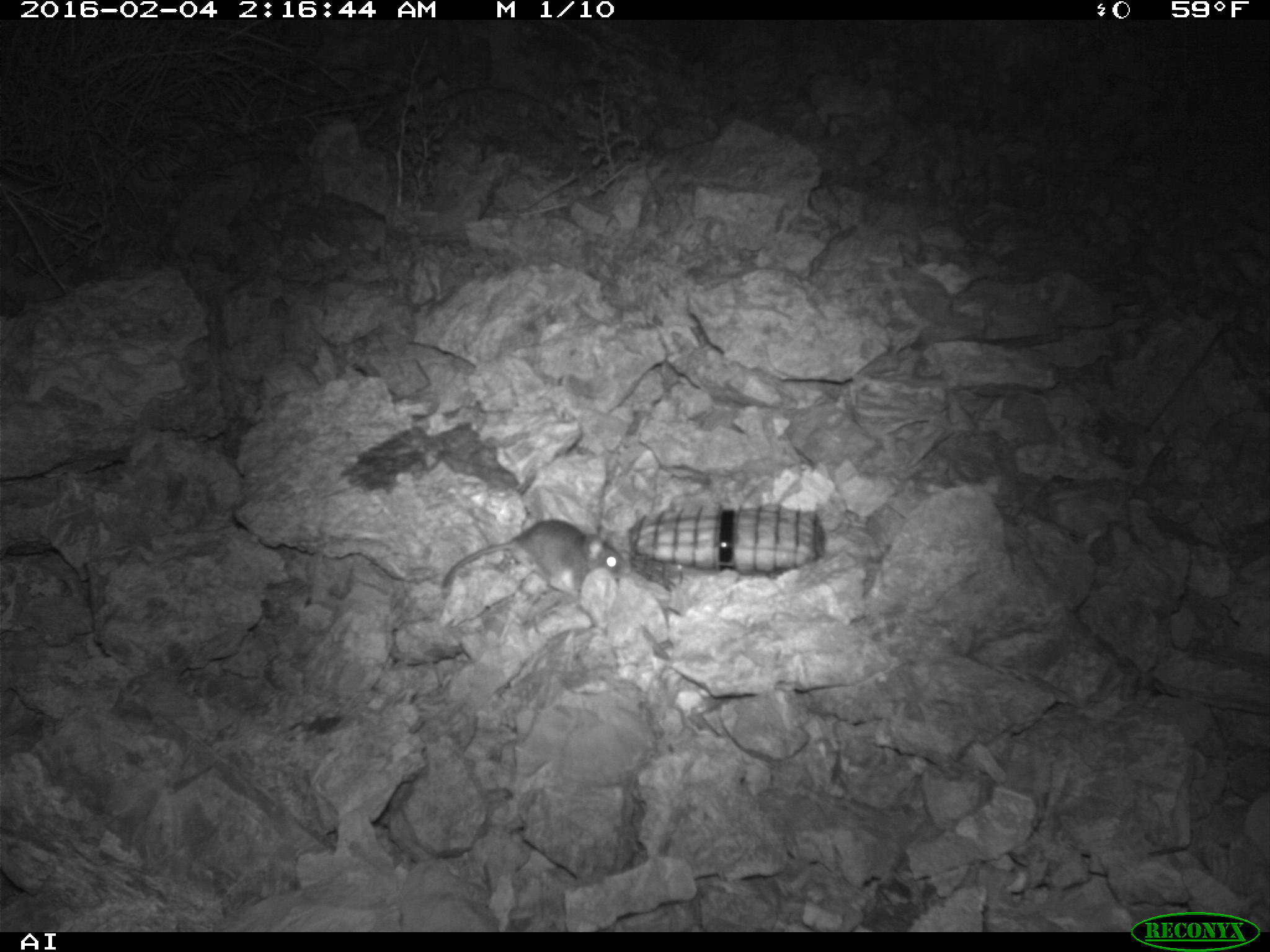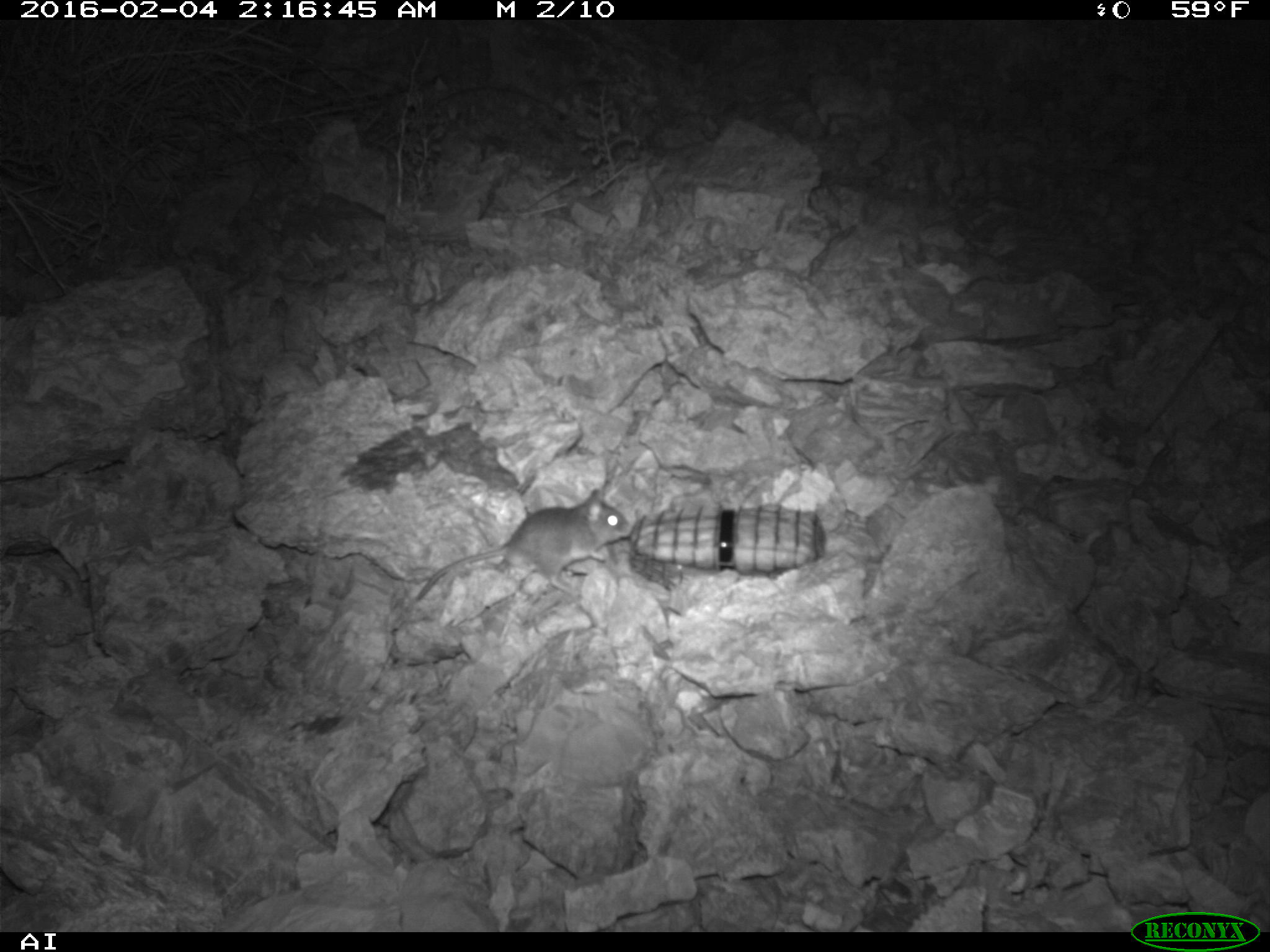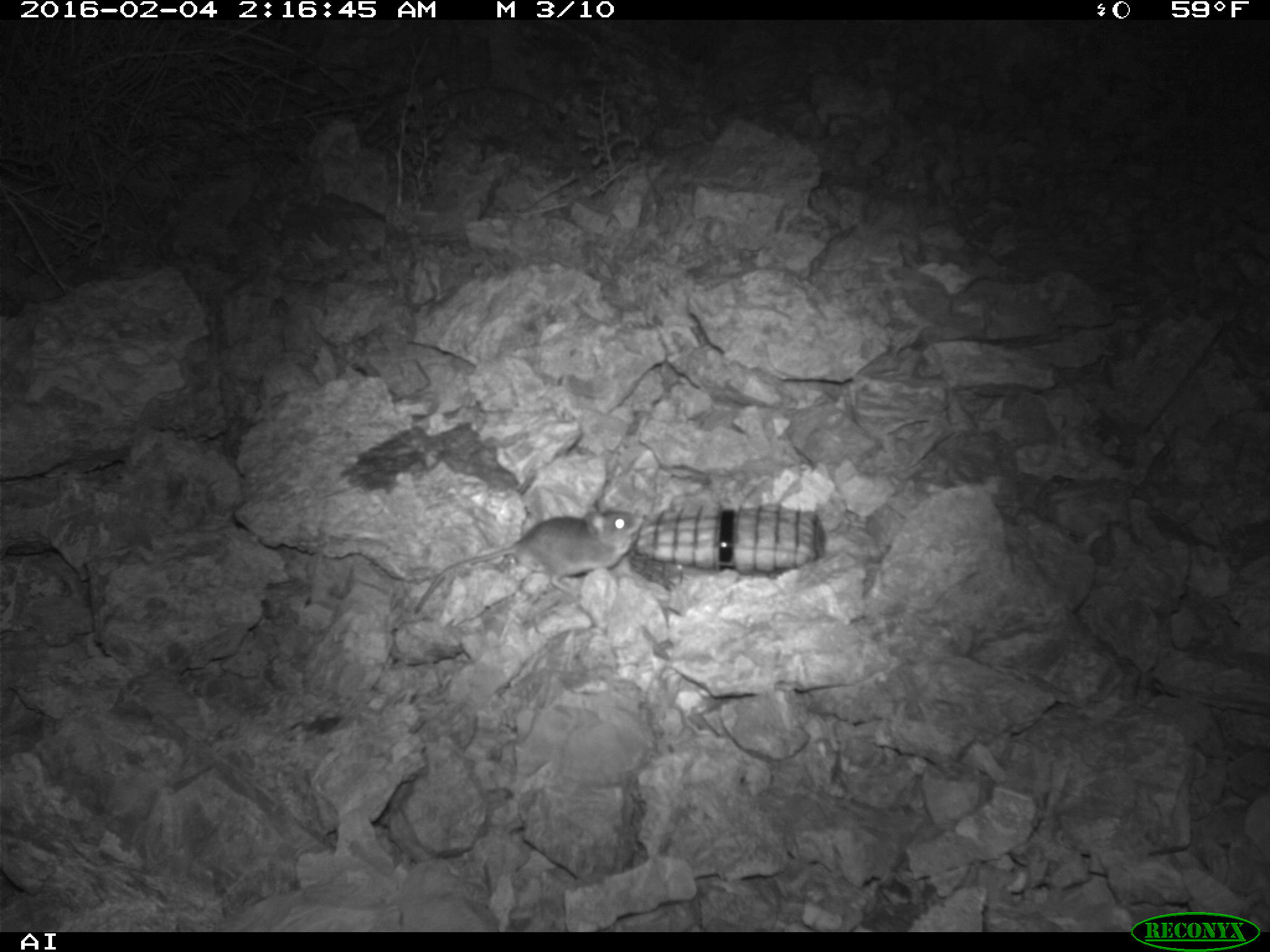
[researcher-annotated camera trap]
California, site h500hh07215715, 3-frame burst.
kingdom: Animalia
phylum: Chordata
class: Mammalia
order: Rodentia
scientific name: Rodentia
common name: rodent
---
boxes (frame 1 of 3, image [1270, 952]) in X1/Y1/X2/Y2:
rodent: 443/516/625/597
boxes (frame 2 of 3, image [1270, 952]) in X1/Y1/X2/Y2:
rodent: 416/488/631/600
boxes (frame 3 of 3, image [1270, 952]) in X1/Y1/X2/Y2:
rodent: 407/500/644/615